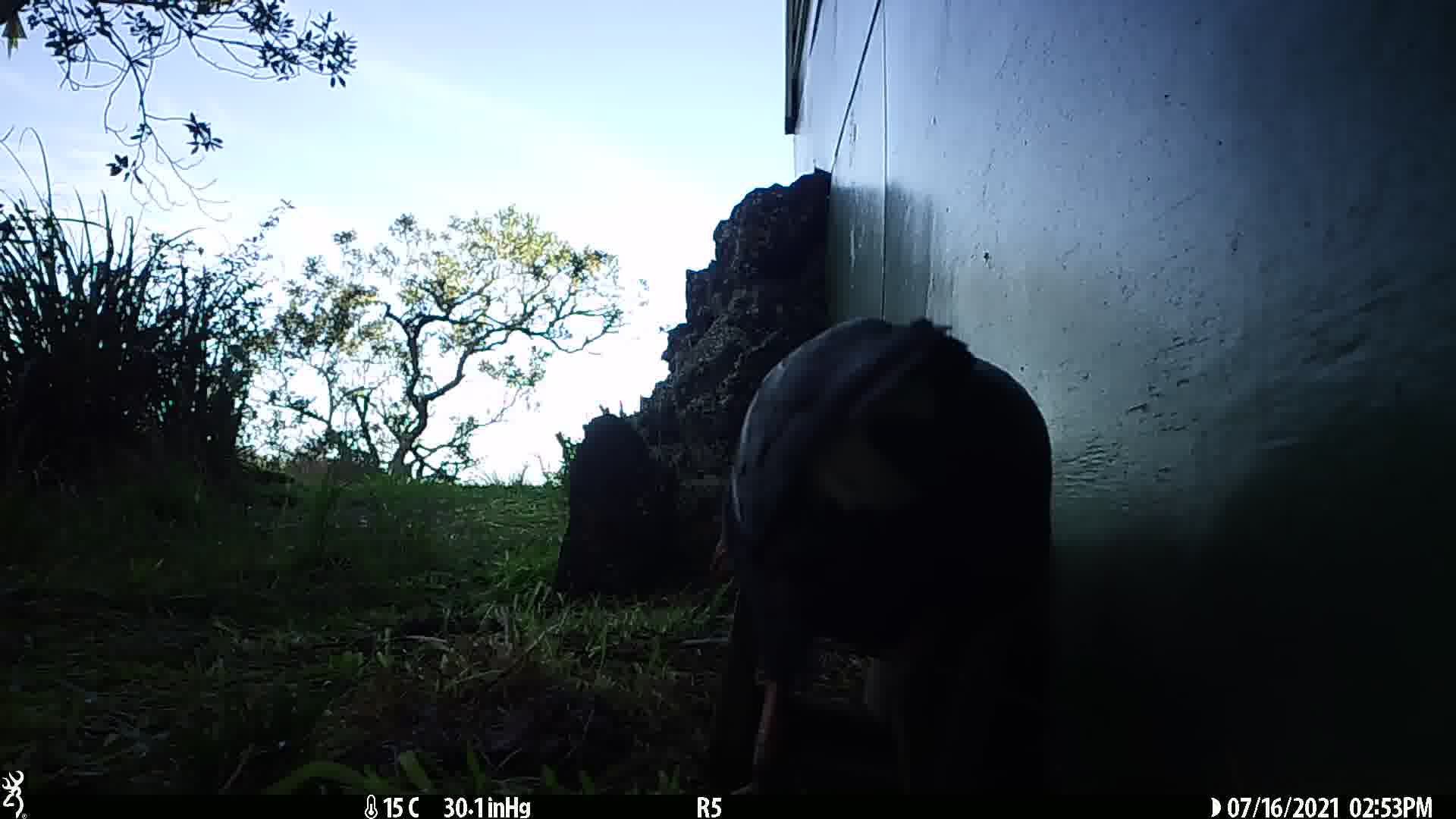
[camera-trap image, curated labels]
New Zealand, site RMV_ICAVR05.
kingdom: Animalia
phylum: Chordata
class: Aves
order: Gruiformes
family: Rallidae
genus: Porphyrio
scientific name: Porphyrio melanotus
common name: australasian swamphen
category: pukeko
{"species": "pukeko (australasian swamphen) (Porphyrio melanotus)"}